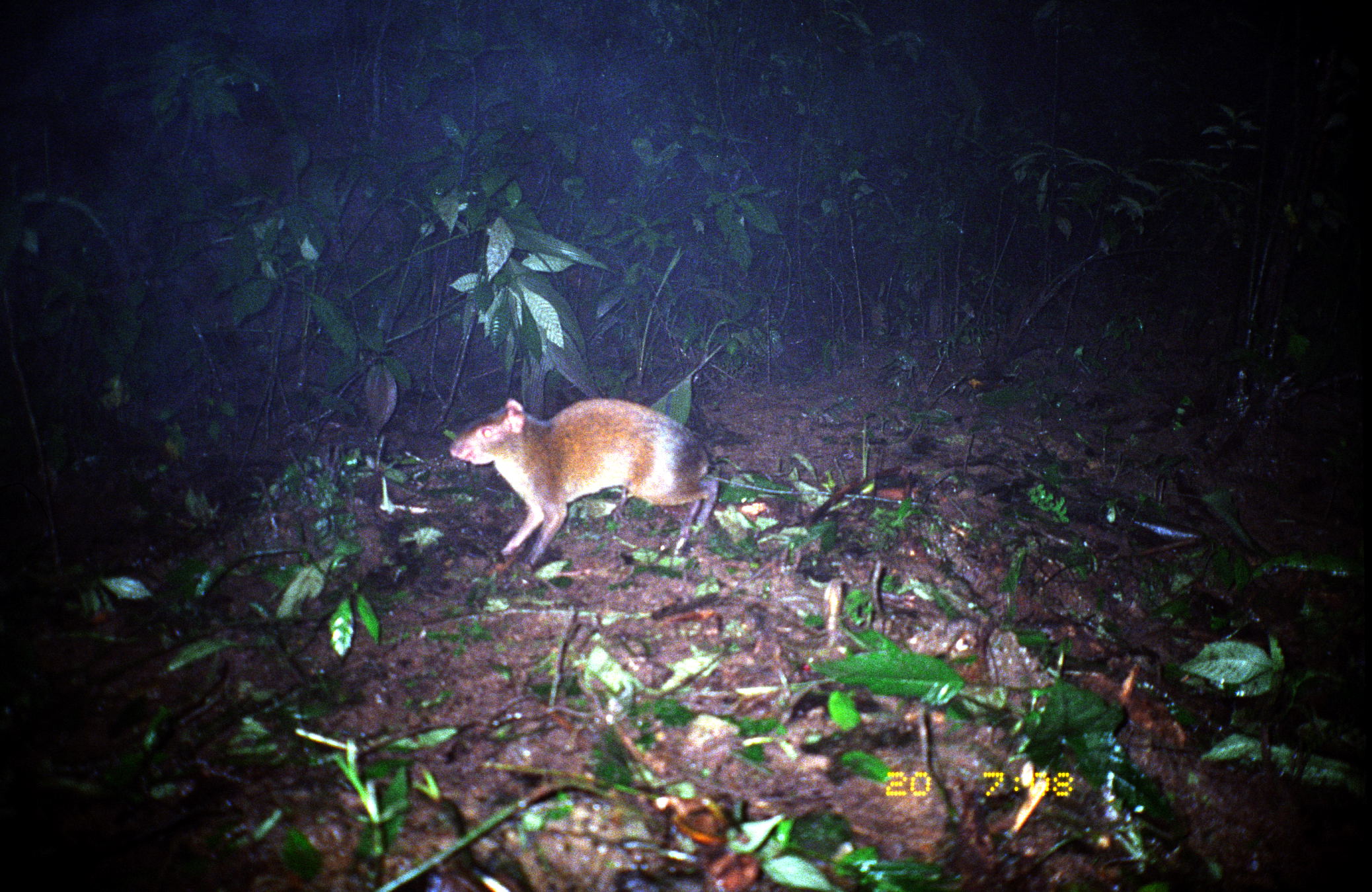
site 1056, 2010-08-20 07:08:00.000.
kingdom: Animalia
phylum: Chordata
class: Mammalia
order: Rodentia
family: Dasyproctidae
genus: Dasyprocta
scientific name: Dasyprocta punctata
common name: central american agouti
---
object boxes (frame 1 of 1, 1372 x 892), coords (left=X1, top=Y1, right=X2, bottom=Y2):
dasyprocta punctata: (left=448, top=398, right=719, bottom=572)